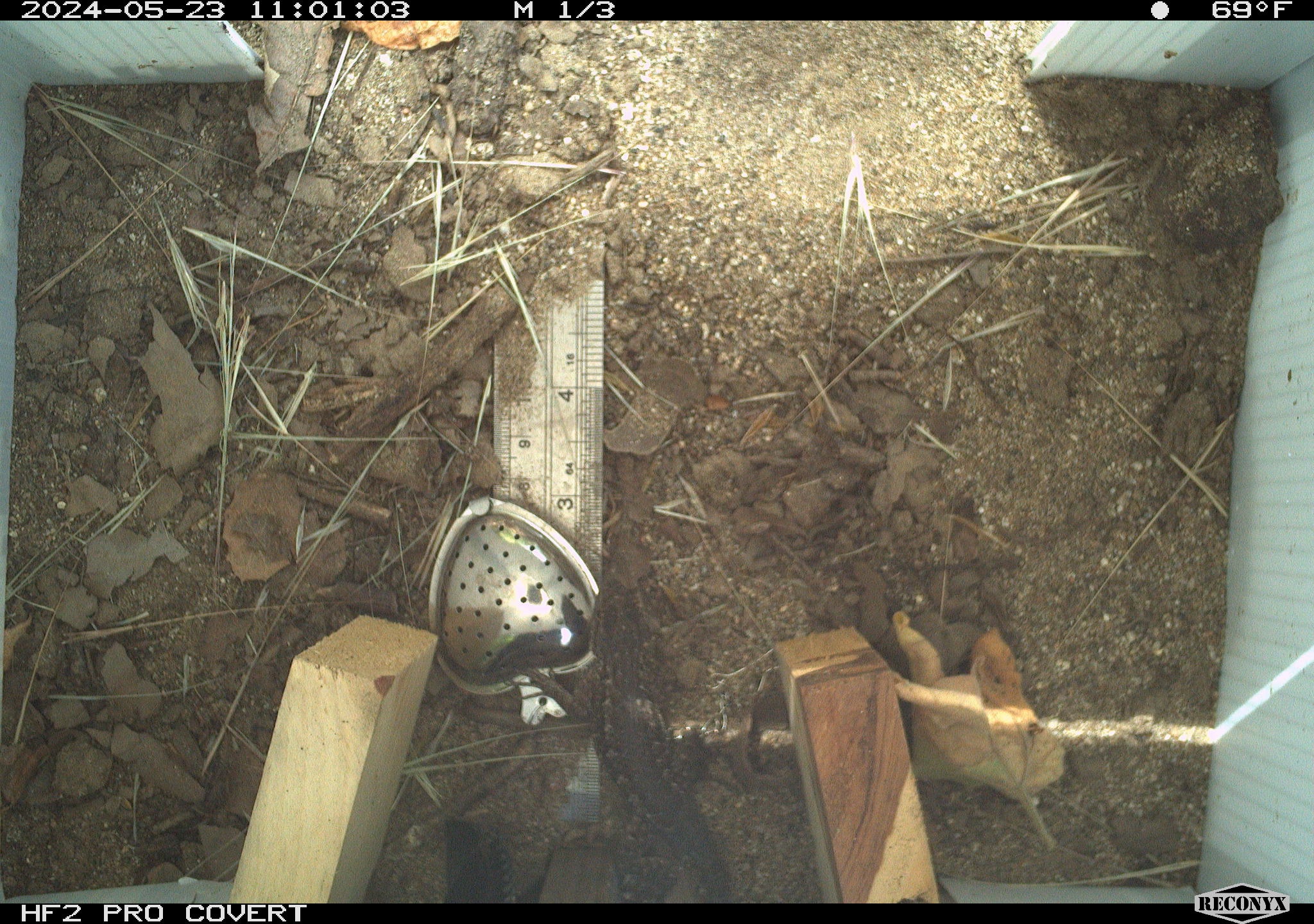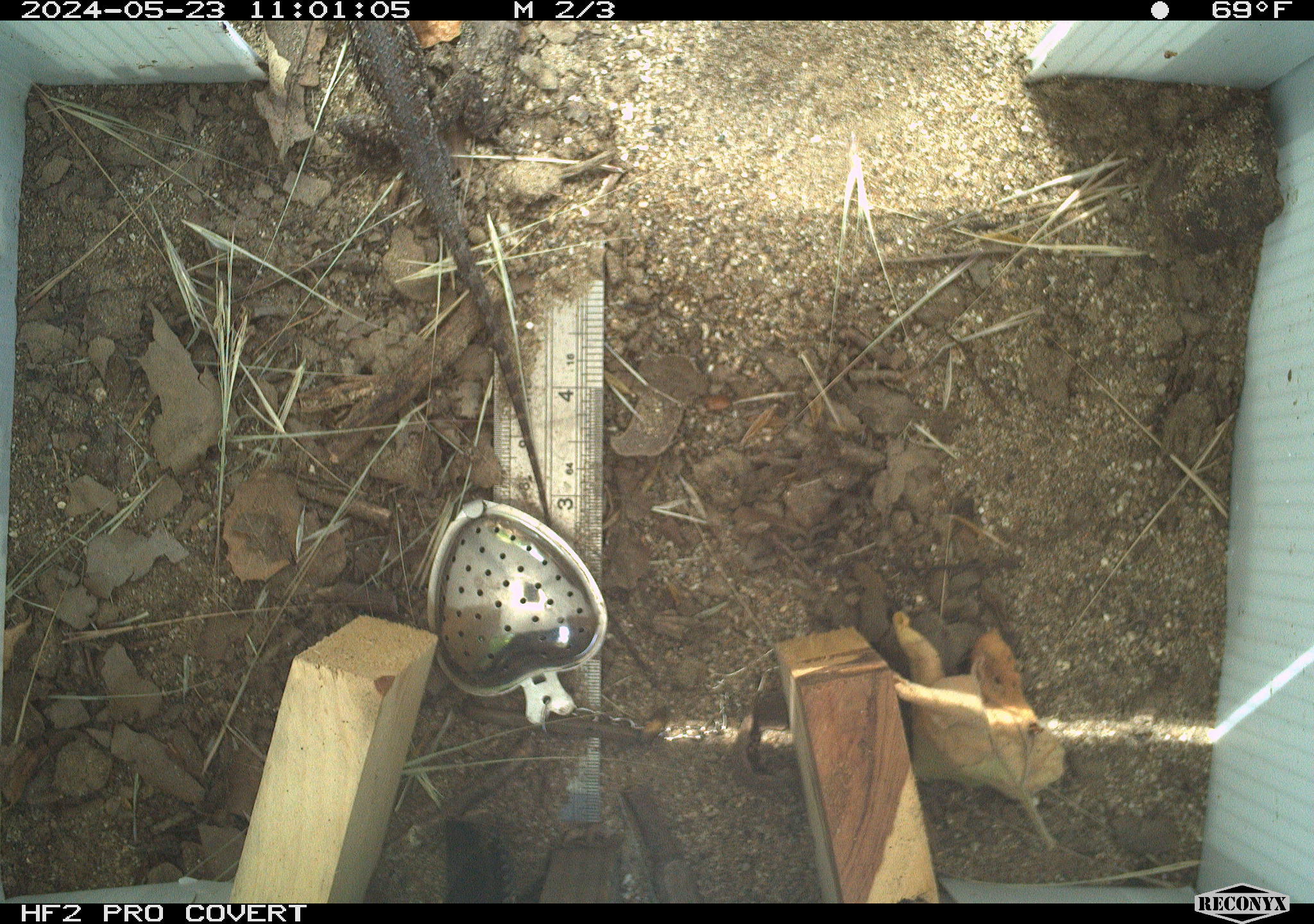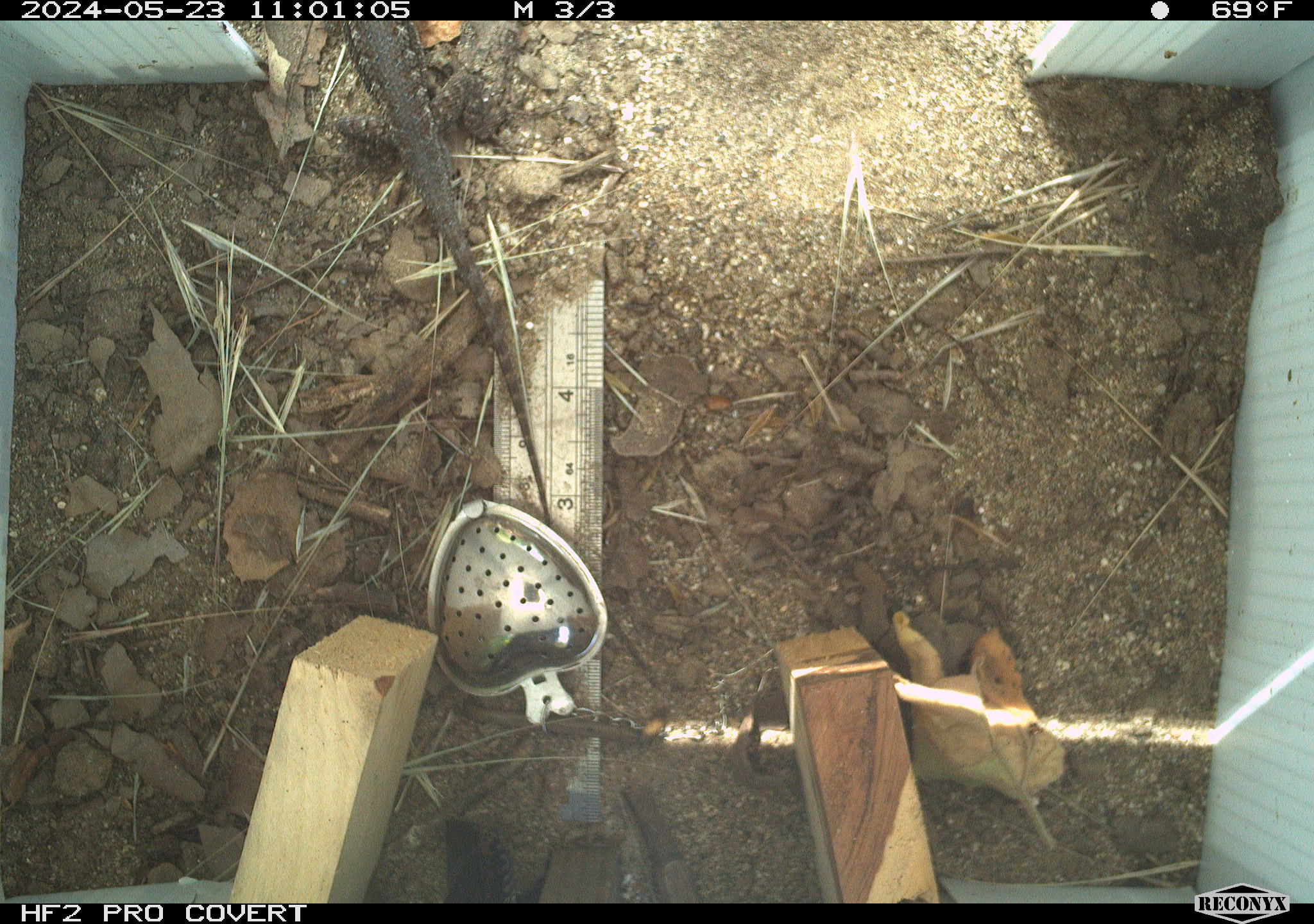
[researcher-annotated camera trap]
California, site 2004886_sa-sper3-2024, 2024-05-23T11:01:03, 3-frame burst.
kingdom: Animalia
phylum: Chordata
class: Reptilia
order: Squamata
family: Phrynosomatidae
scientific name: Phrynosomatidae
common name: phrynosomatid lizards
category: phrynosomatidae family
Phrynosomatidae family (phrynosomatid lizards) (Phrynosomatidae).